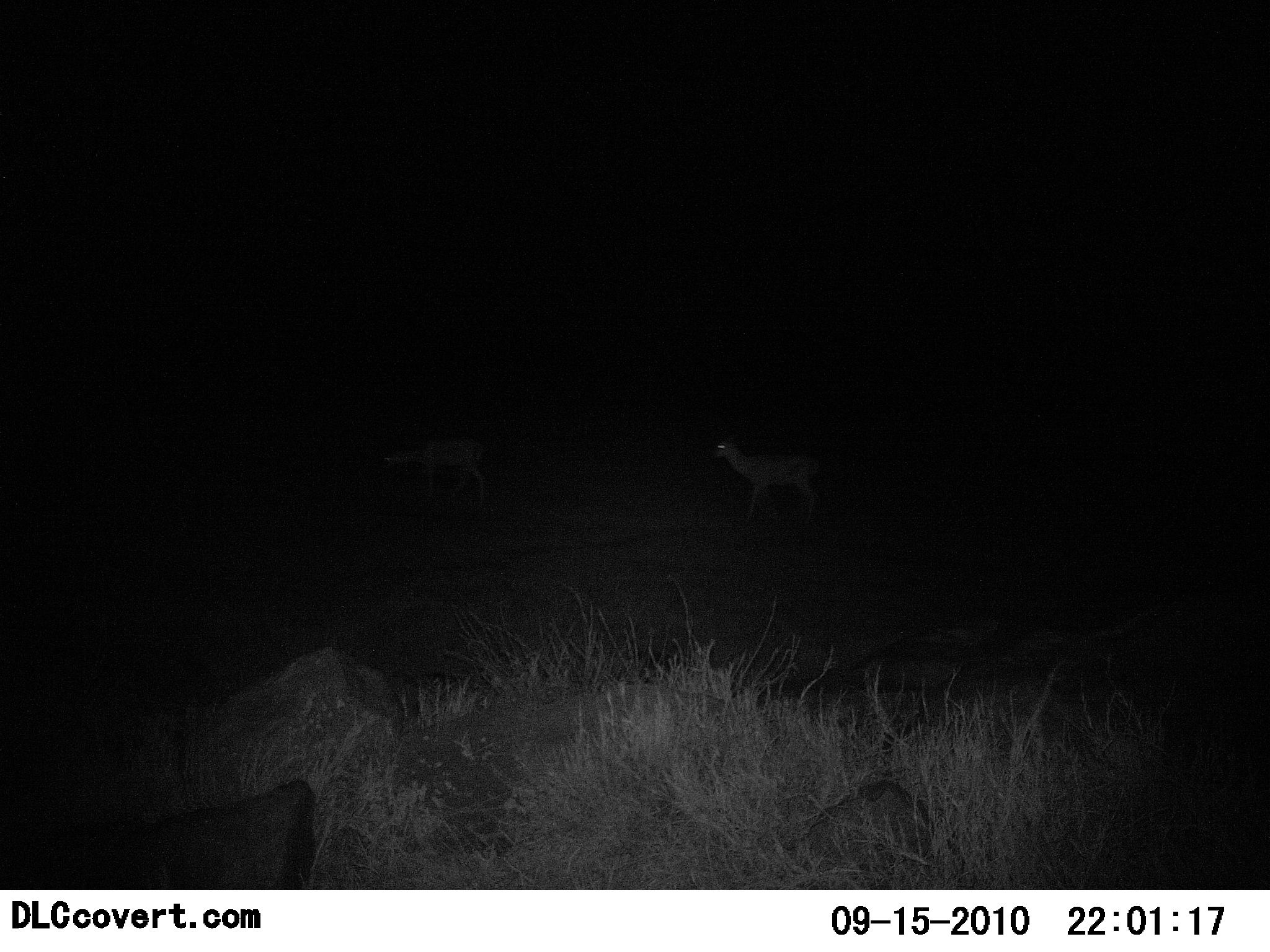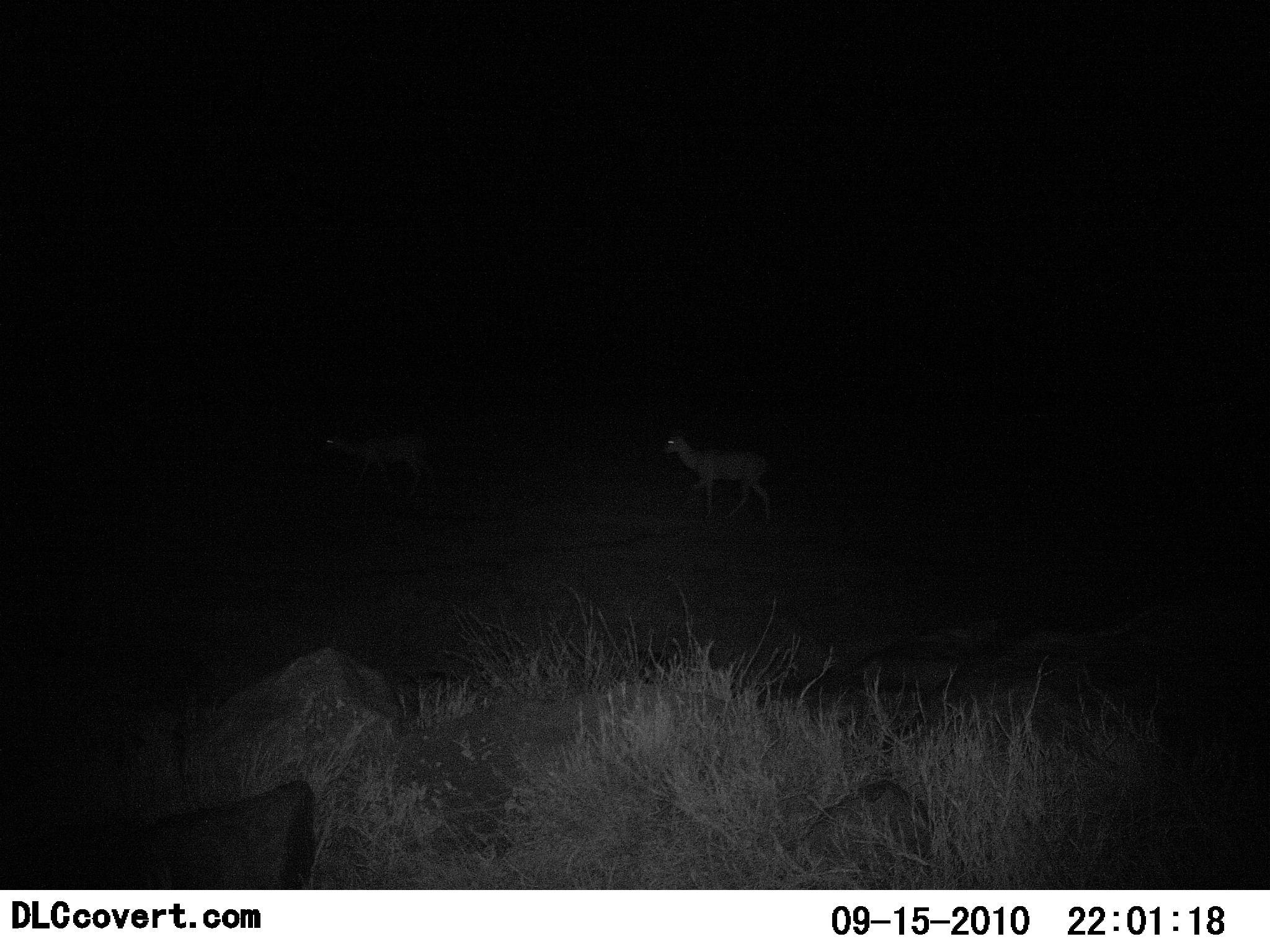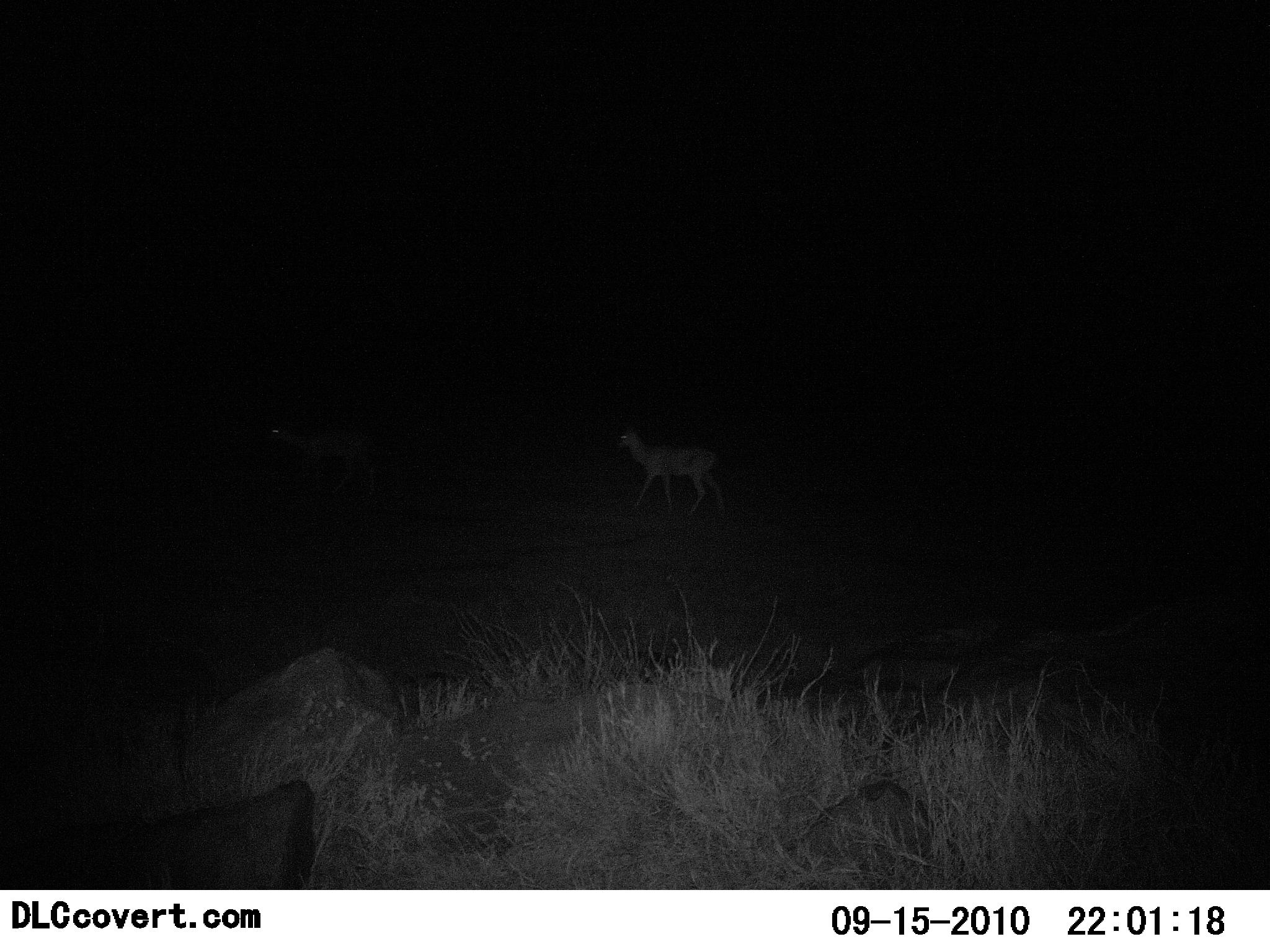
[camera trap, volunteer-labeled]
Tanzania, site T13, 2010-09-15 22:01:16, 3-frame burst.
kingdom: Animalia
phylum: Chordata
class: Mammalia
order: Artiodactyla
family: Bovidae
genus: Madoqua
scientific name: Madoqua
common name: dikdik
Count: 2.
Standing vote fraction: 14%.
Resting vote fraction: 0%.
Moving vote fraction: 86%.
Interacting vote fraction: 0%.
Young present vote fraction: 0%.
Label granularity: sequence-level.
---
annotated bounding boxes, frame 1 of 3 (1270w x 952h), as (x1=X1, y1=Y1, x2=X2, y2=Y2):
animal: (x1=711, y1=432, x2=821, y2=526); (x1=381, y1=437, x2=490, y2=512)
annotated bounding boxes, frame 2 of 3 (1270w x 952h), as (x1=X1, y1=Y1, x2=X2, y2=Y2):
animal: (x1=660, y1=433, x2=775, y2=522); (x1=324, y1=431, x2=443, y2=495)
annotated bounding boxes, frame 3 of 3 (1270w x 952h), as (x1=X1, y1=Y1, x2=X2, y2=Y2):
animal: (x1=616, y1=426, x2=729, y2=518); (x1=266, y1=422, x2=381, y2=499)